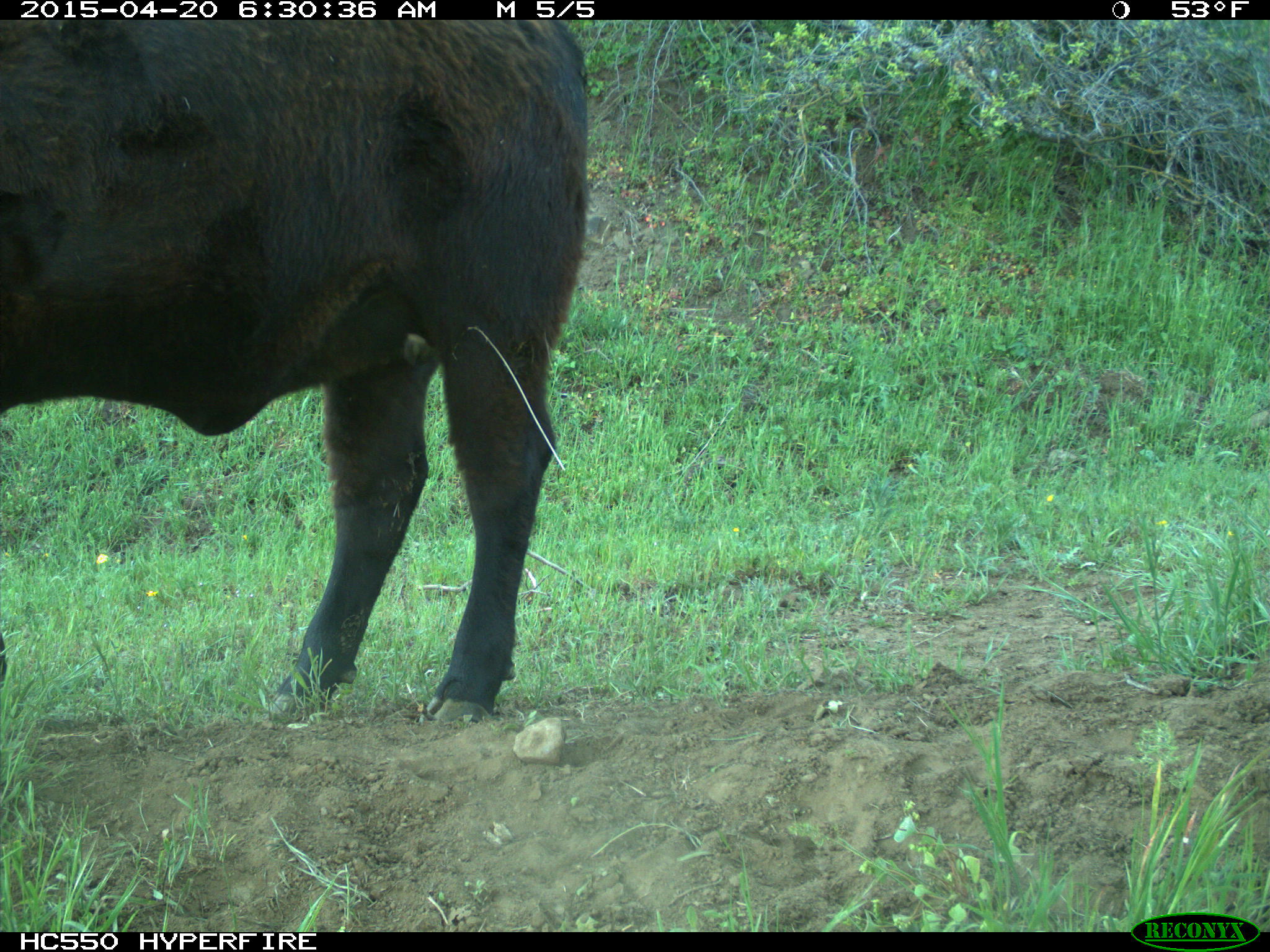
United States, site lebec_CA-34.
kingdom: Animalia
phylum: Chordata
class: Mammalia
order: Artiodactyla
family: Bovidae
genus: Bos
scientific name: Bos taurus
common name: domestic cow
Bos taurus (domestic cow).